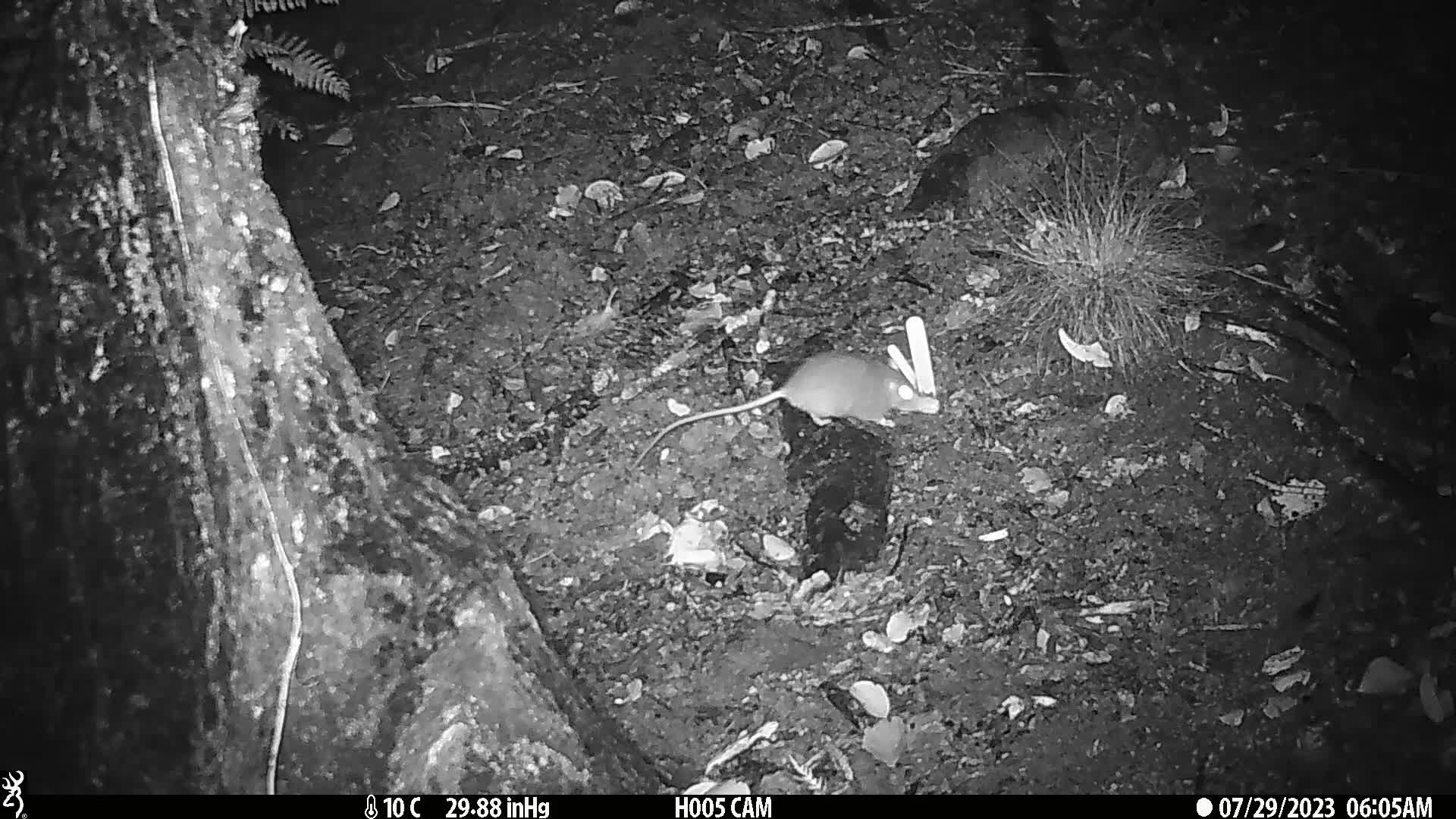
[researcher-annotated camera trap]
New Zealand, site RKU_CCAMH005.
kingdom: Animalia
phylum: Chordata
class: Mammalia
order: Rodentia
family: Muridae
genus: Rattus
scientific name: Rattus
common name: rat